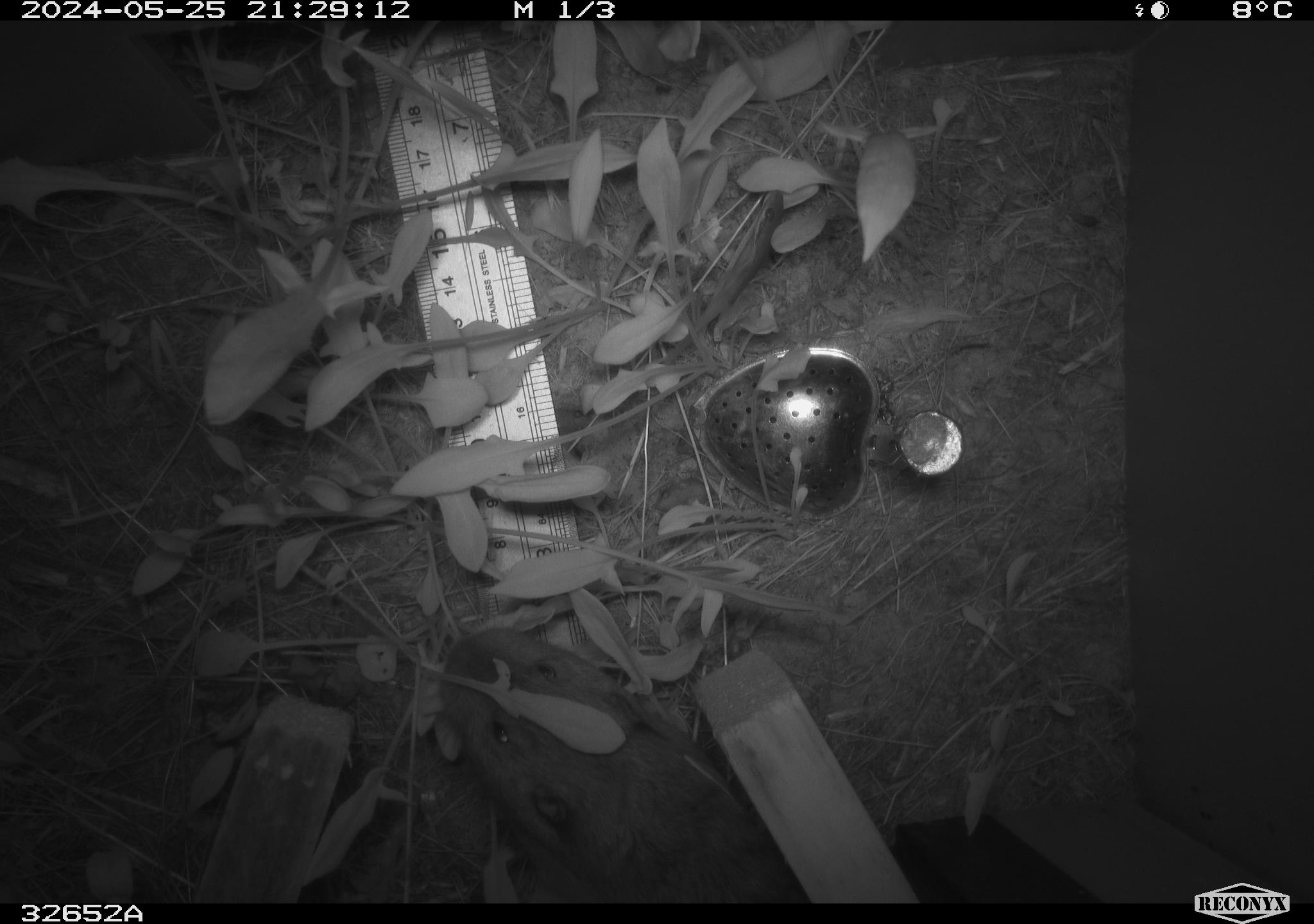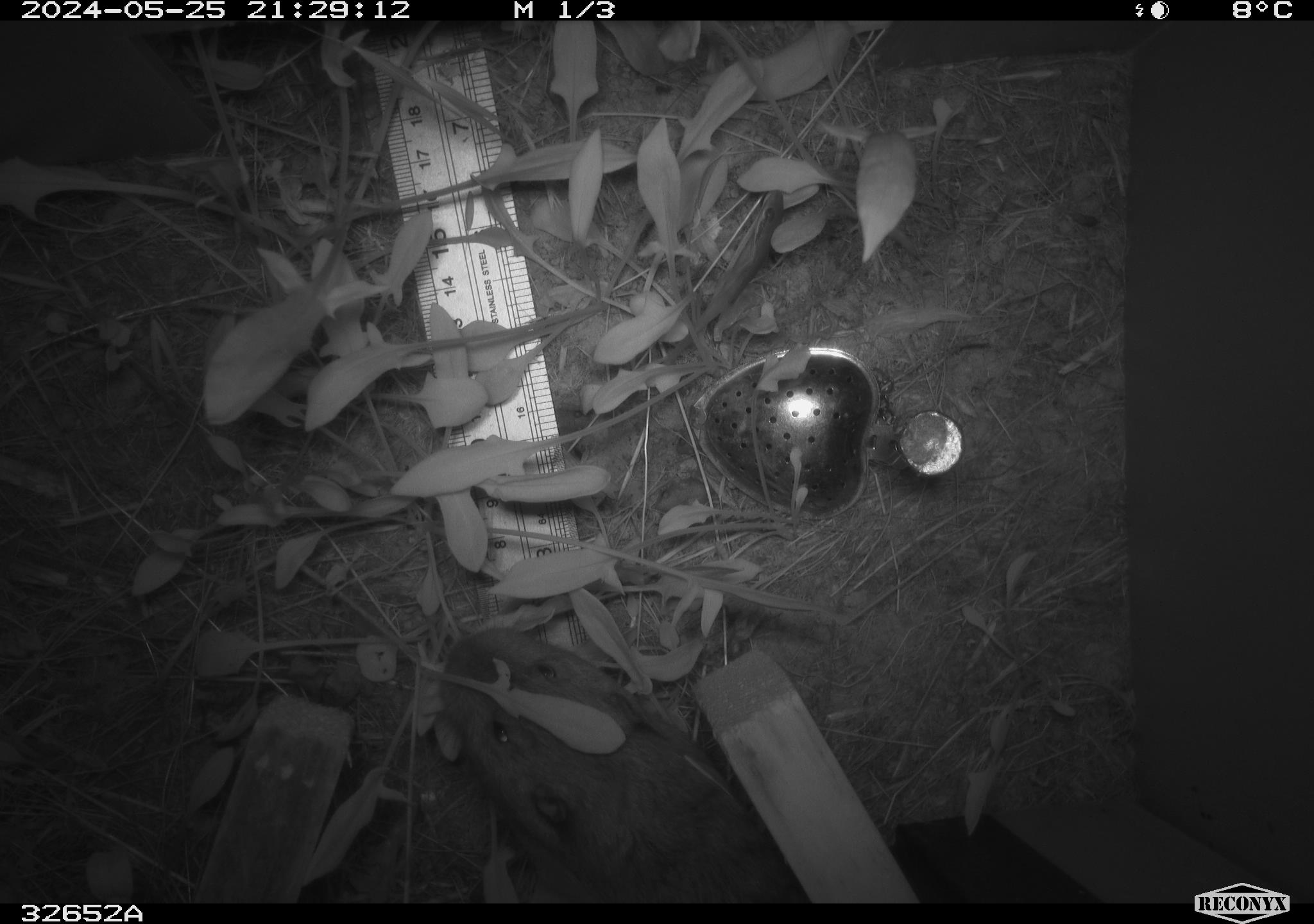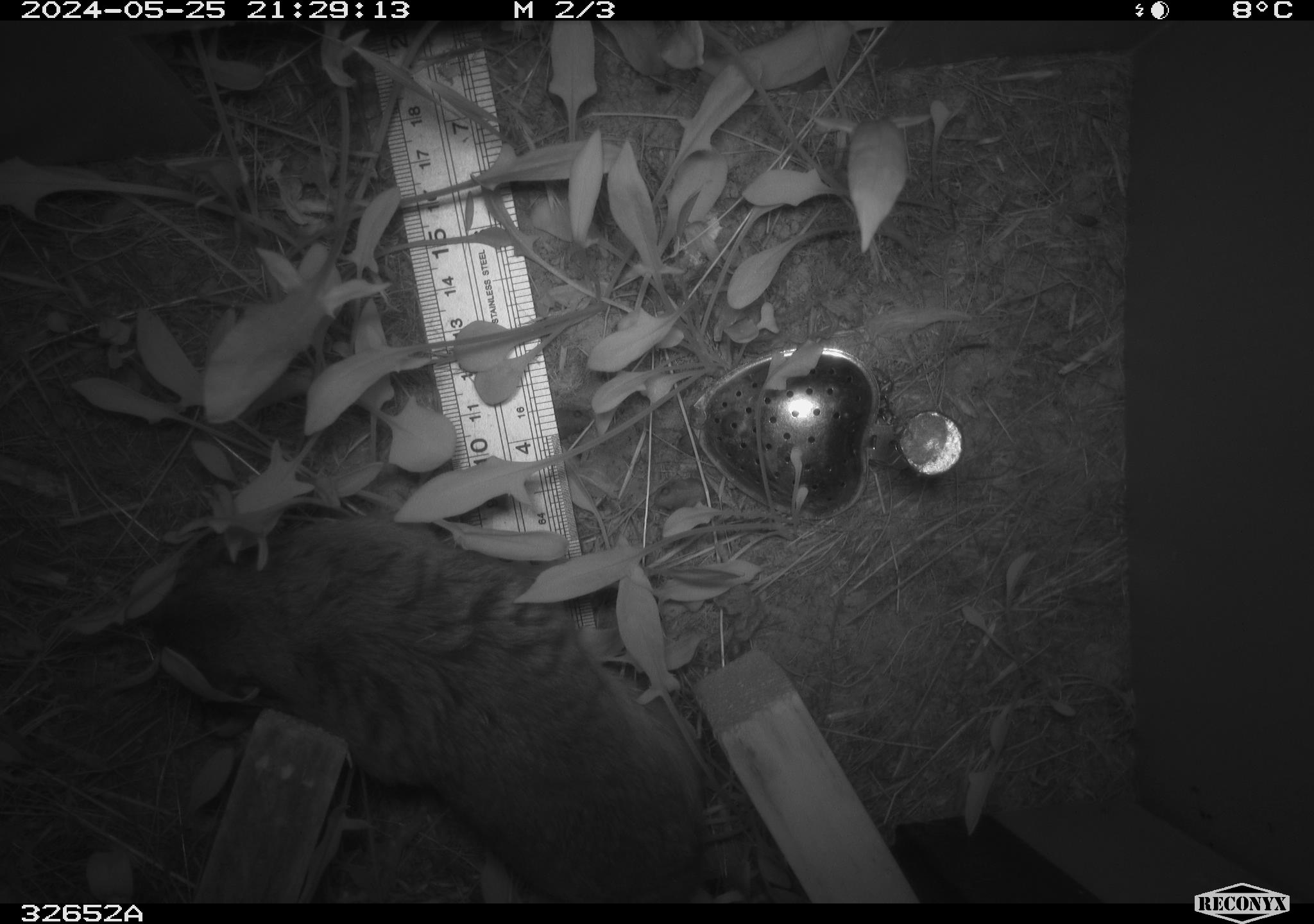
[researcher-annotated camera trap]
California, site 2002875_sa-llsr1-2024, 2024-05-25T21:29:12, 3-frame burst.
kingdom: Animalia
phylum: Chordata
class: Mammalia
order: Rodentia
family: Cricetidae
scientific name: Arvicolinae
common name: voles, lemmings, and muskrats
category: arvicolinae subfamily